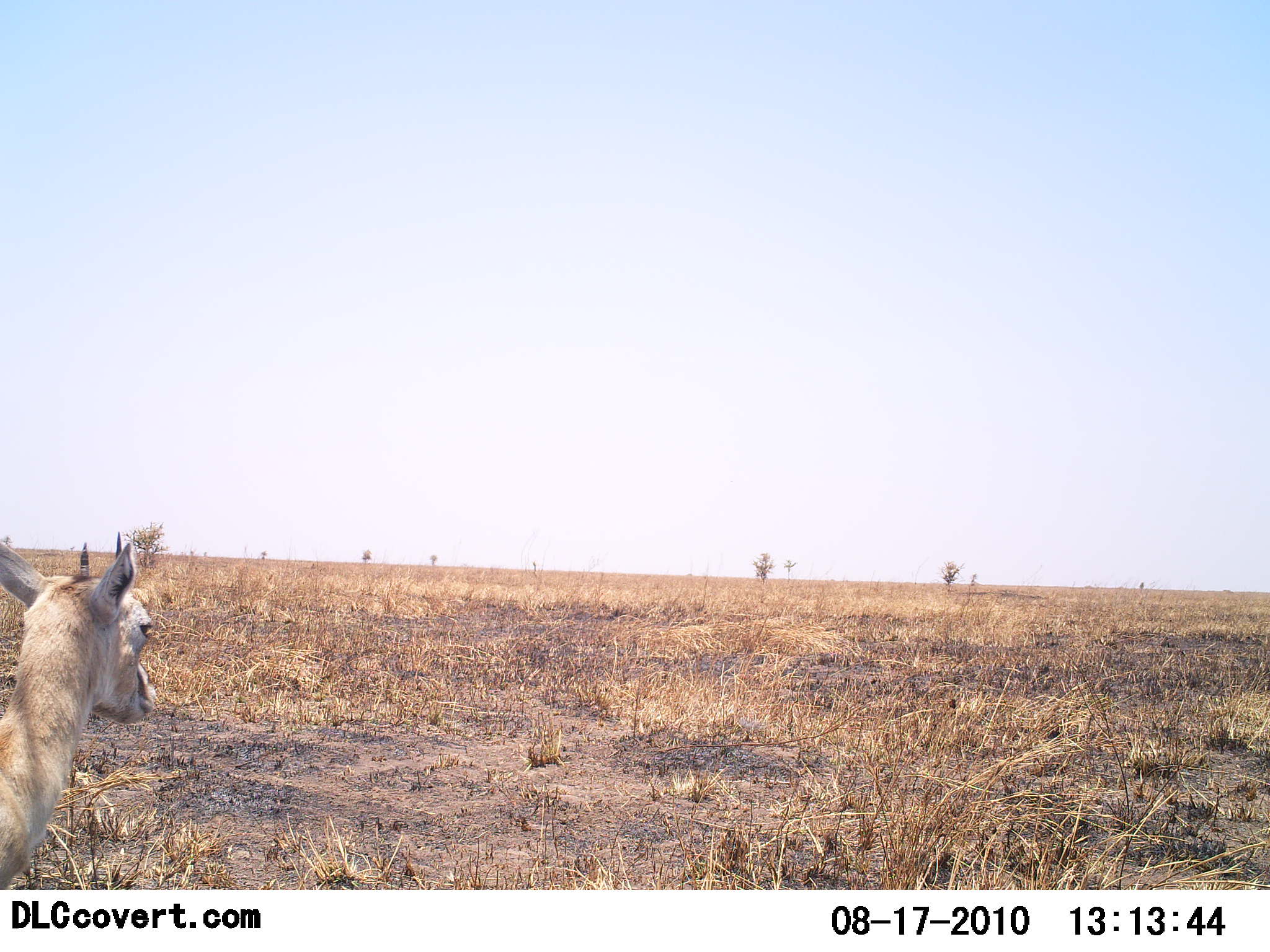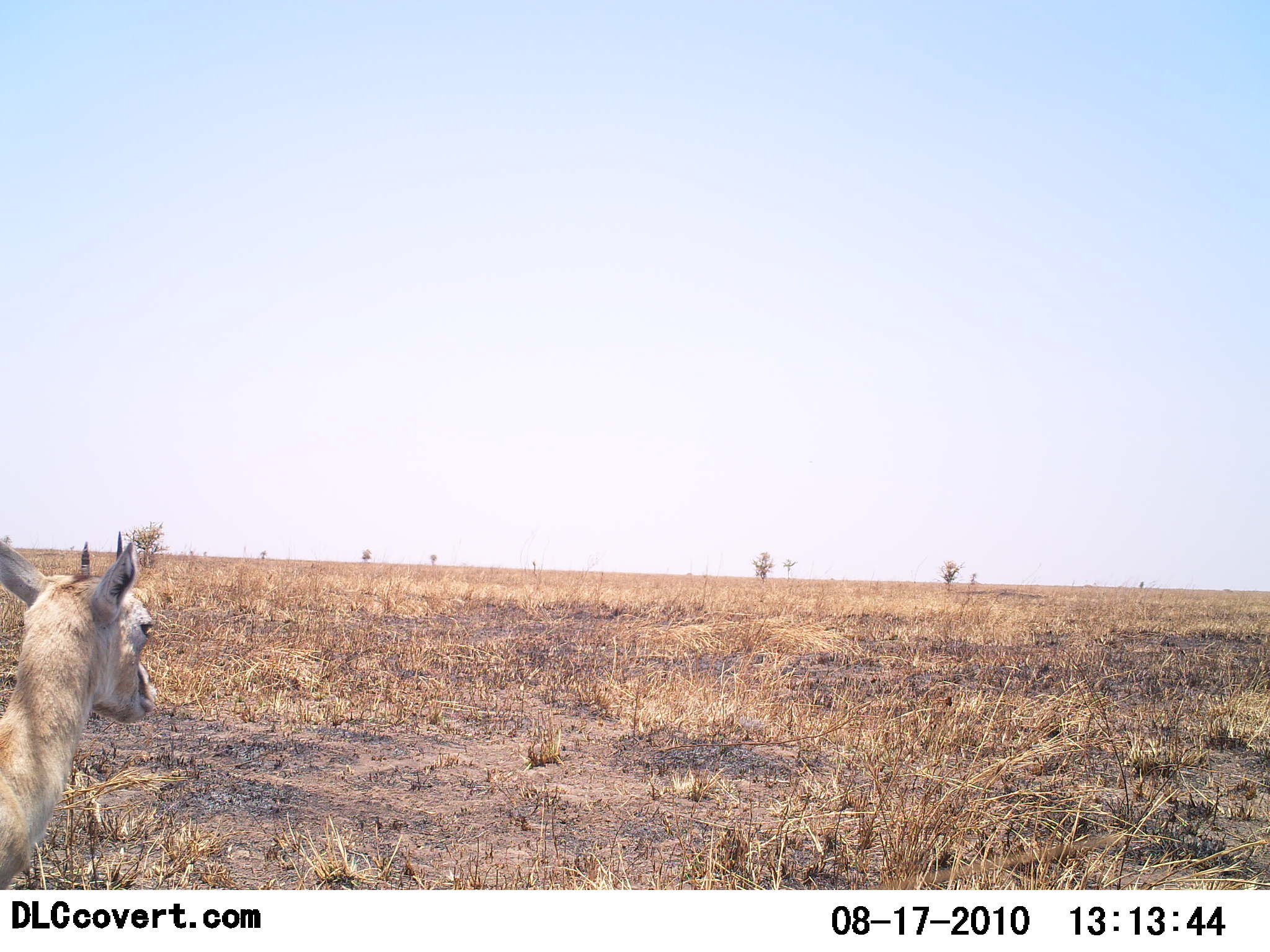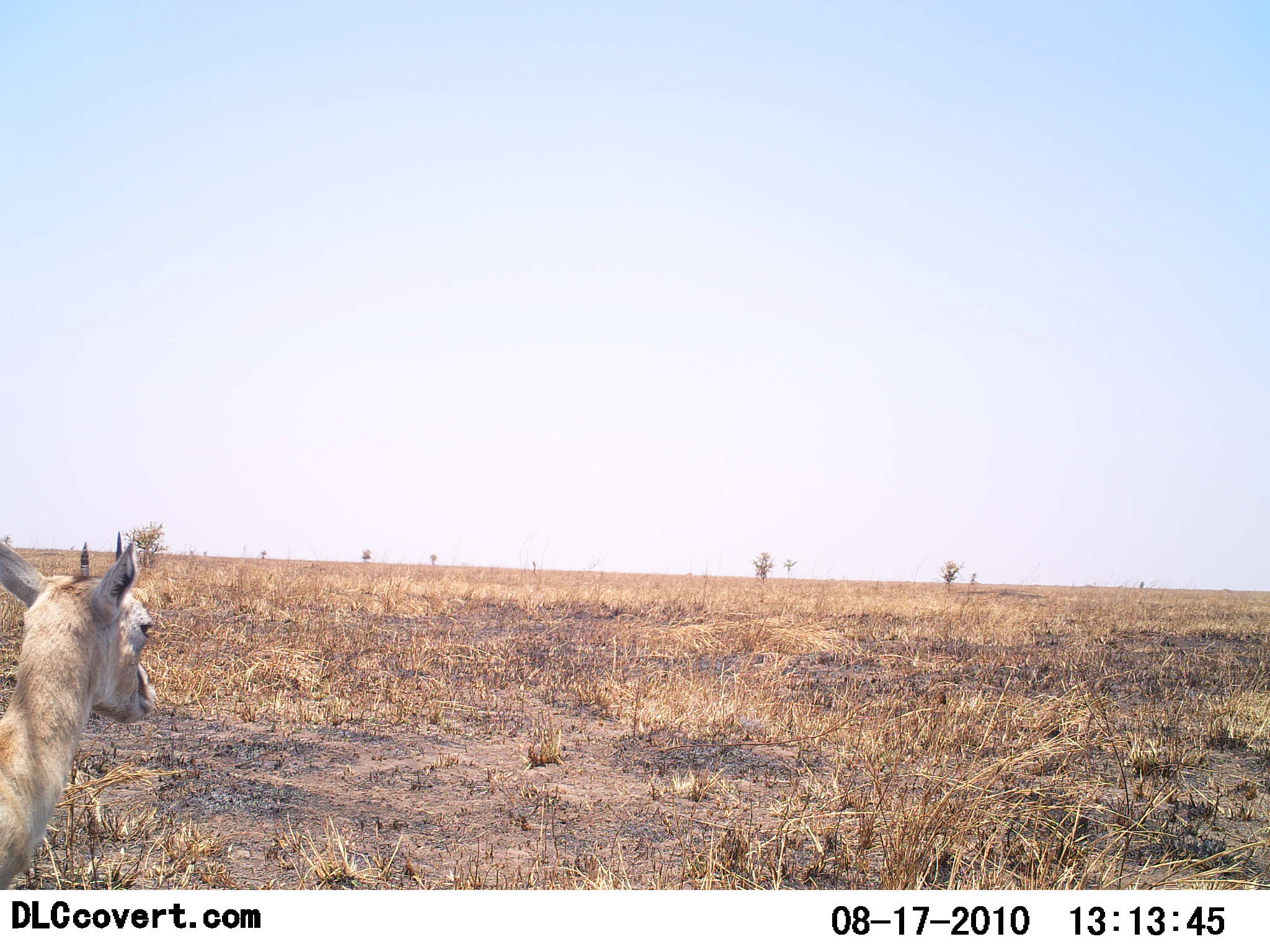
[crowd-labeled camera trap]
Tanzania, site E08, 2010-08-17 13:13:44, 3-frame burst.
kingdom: Animalia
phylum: Chordata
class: Mammalia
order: Artiodactyla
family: Bovidae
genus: Eudorcas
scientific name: Eudorcas thomsonii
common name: thomson's gazelle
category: gazellethomsons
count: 1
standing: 87%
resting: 7%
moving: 7%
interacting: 0%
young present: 7%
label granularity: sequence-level